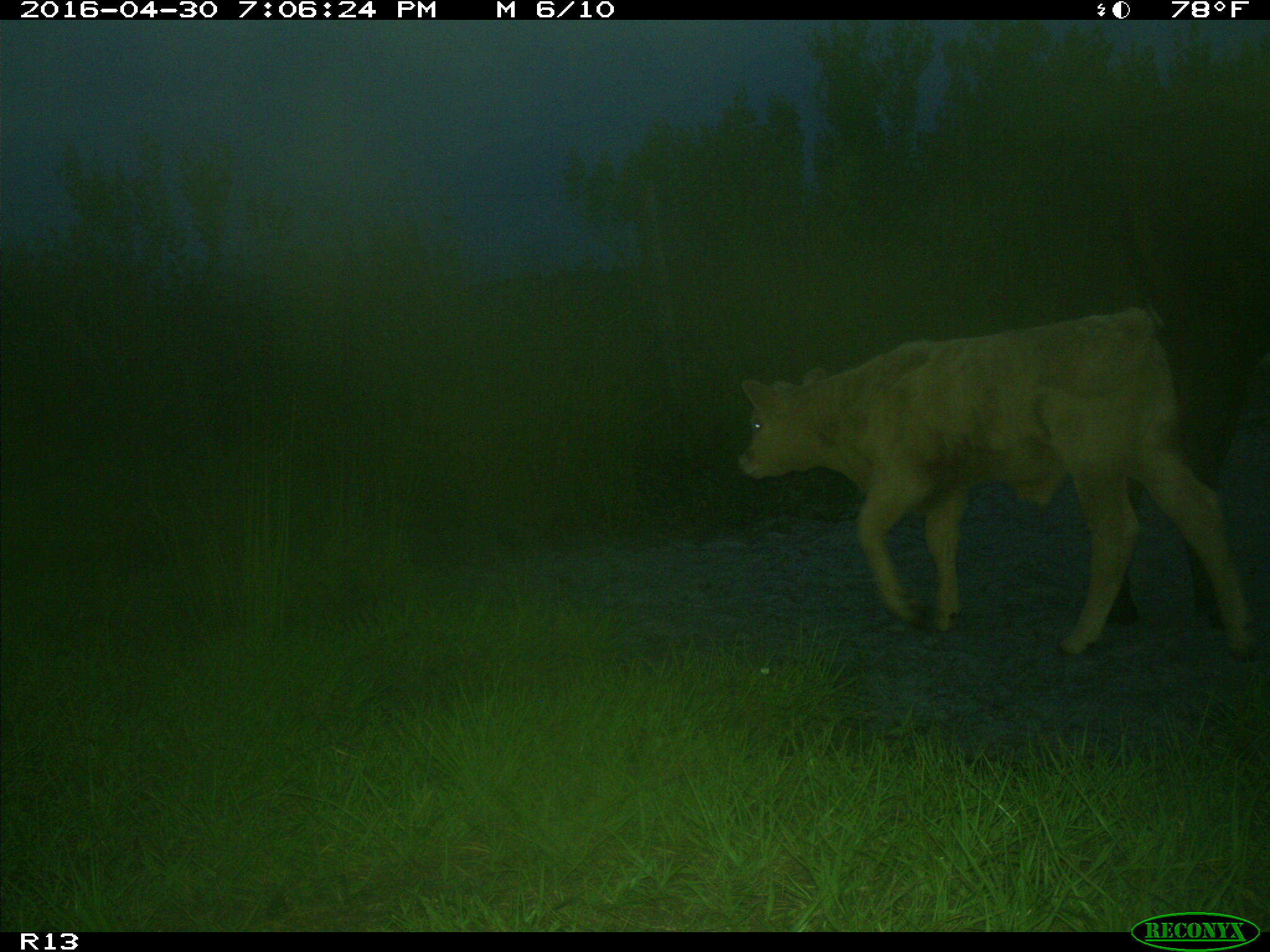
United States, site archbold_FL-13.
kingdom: Animalia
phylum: Chordata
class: Mammalia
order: Artiodactyla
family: Bovidae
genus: Bos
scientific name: Bos taurus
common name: domestic cow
Bos taurus (domestic cow).